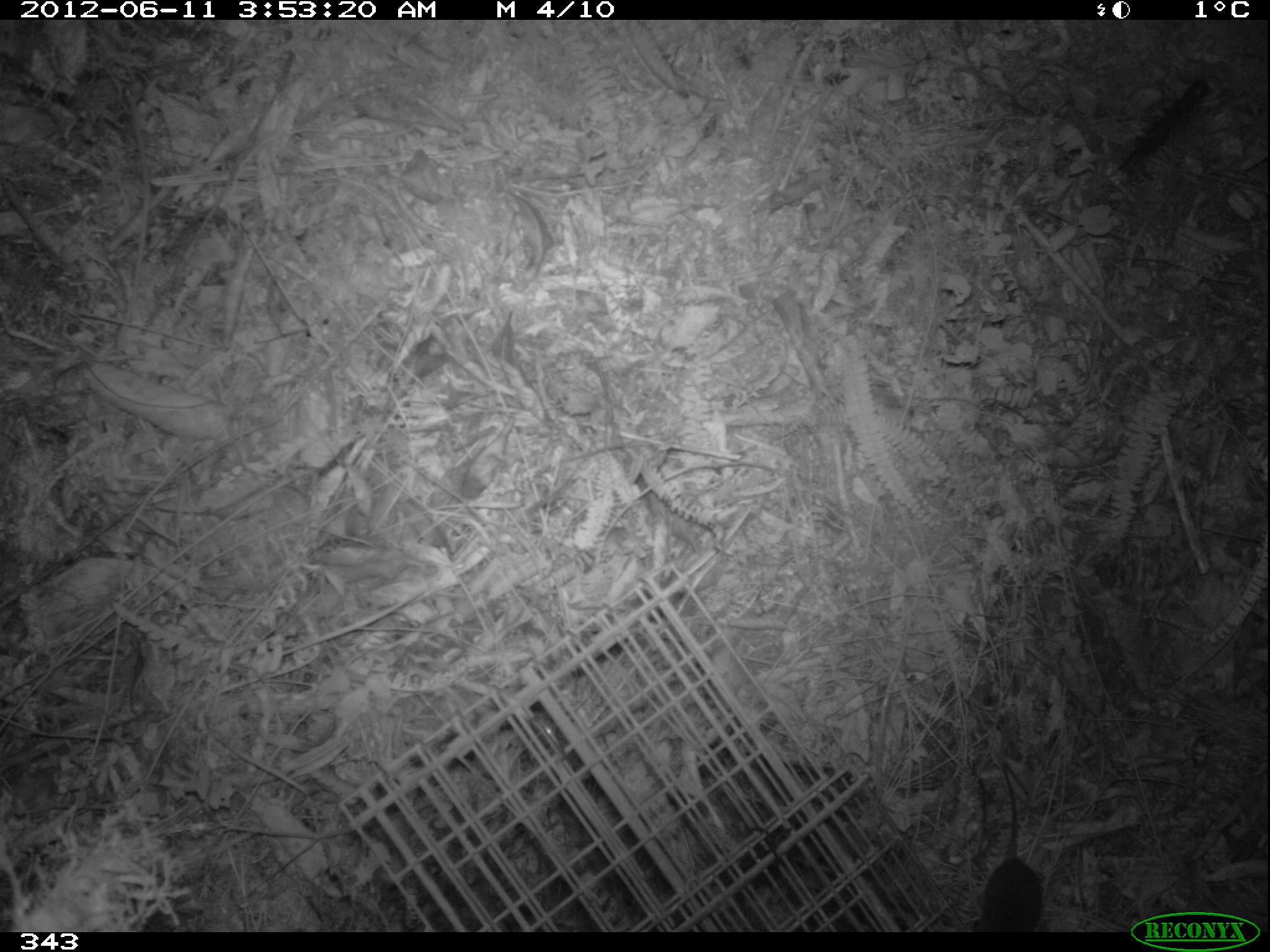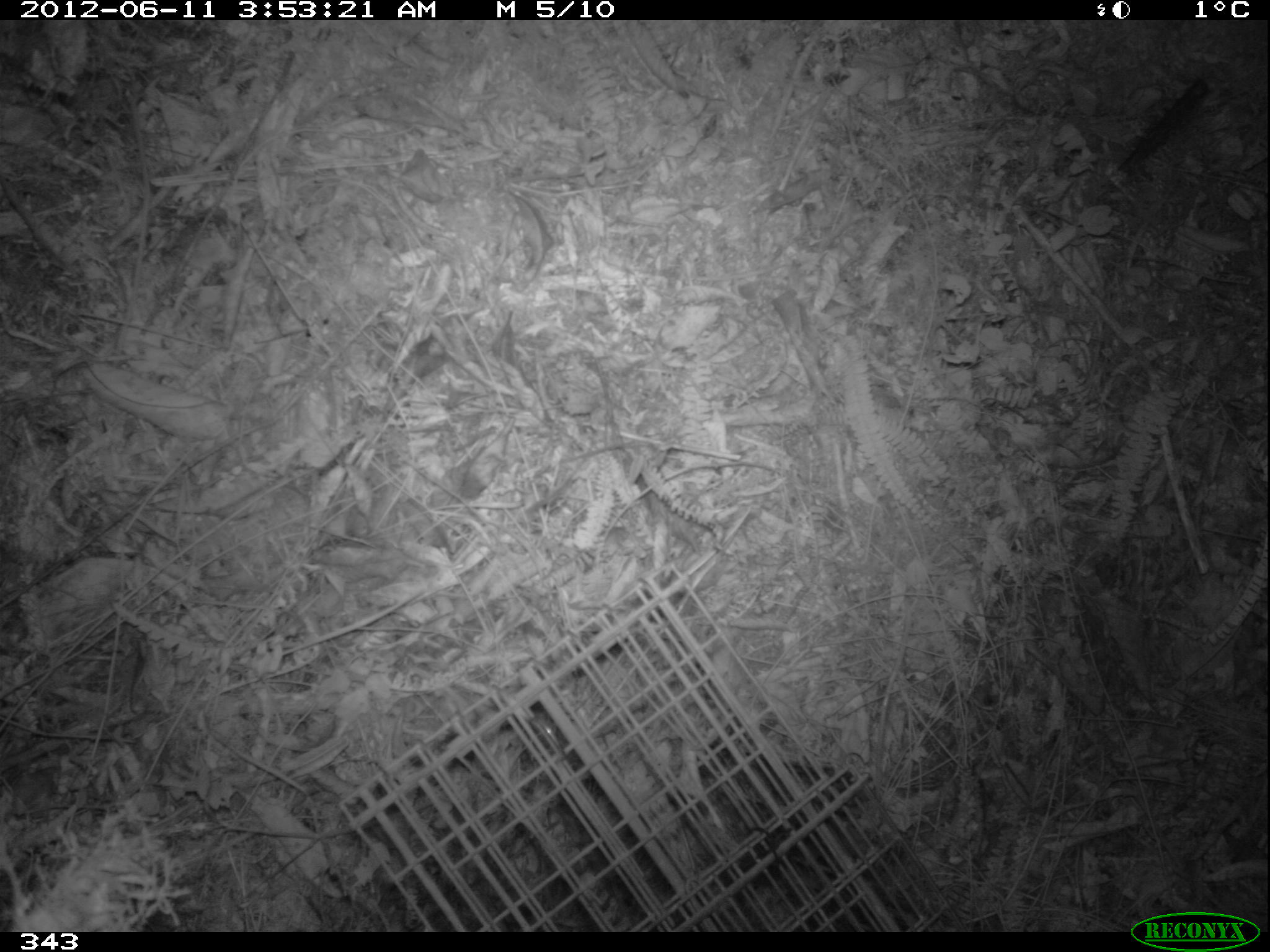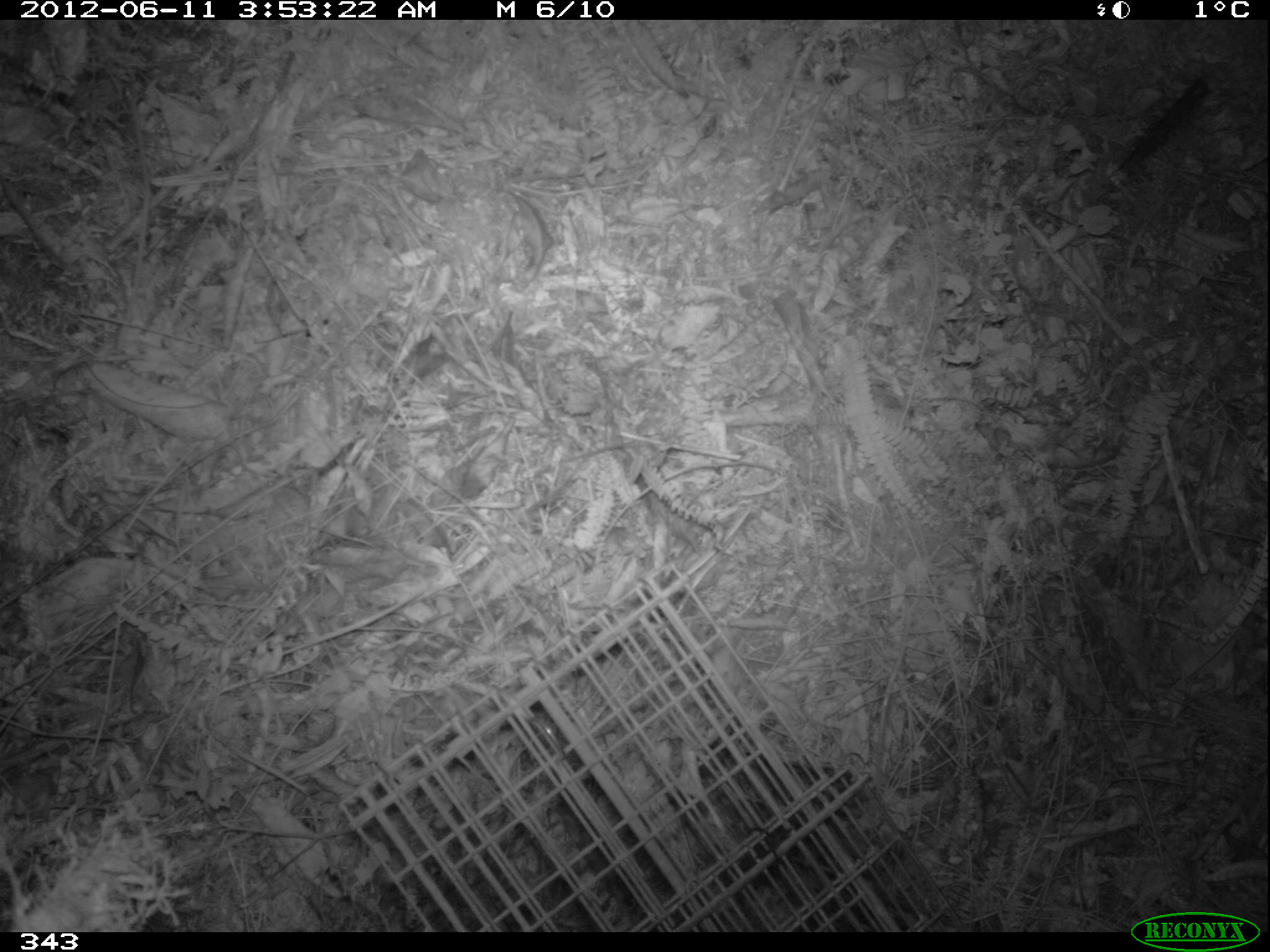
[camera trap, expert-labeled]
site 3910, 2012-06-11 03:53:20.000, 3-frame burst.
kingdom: Animalia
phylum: Chordata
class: Mammalia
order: Rodentia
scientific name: Rodentia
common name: rodents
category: unknown rodent